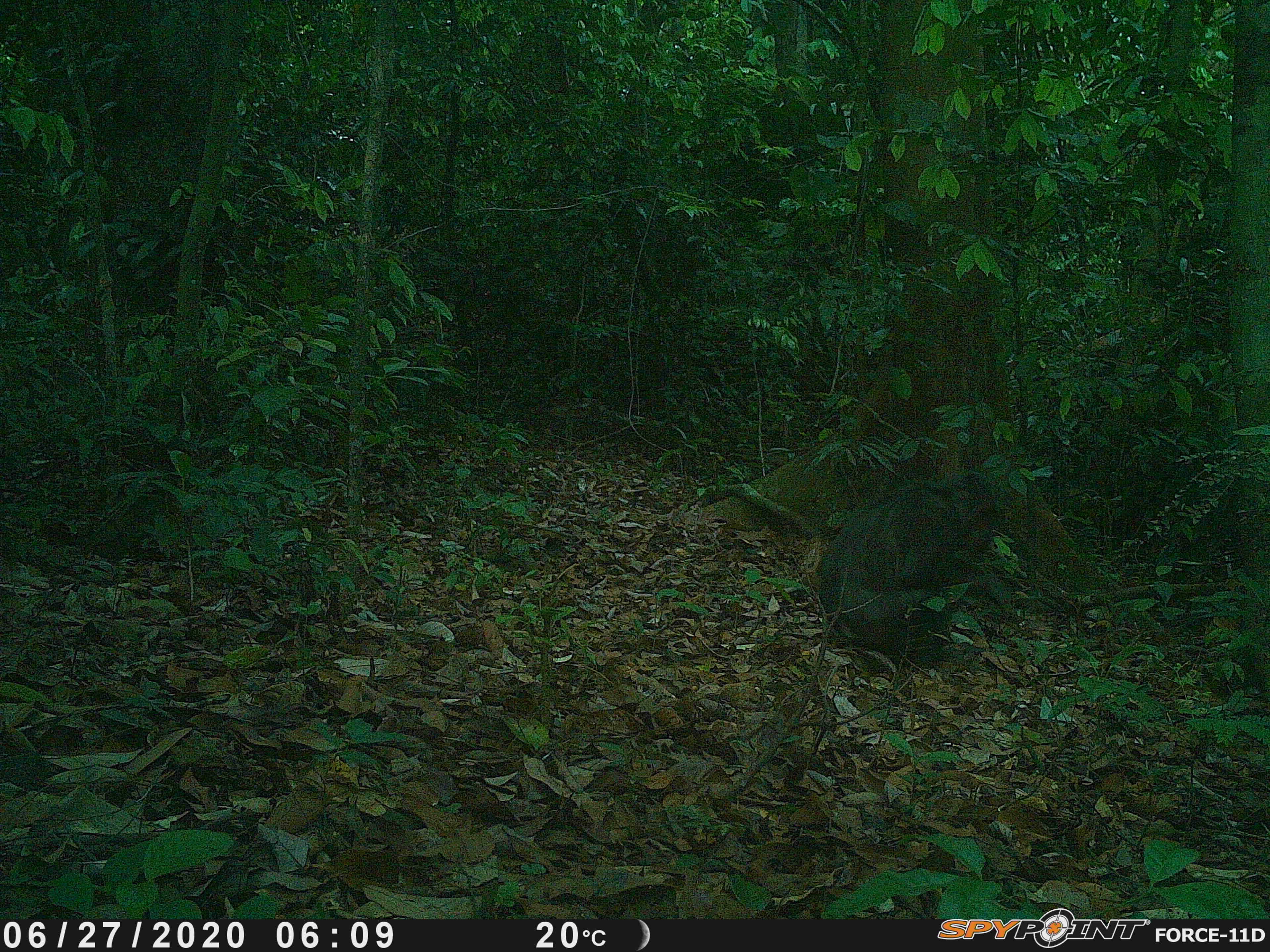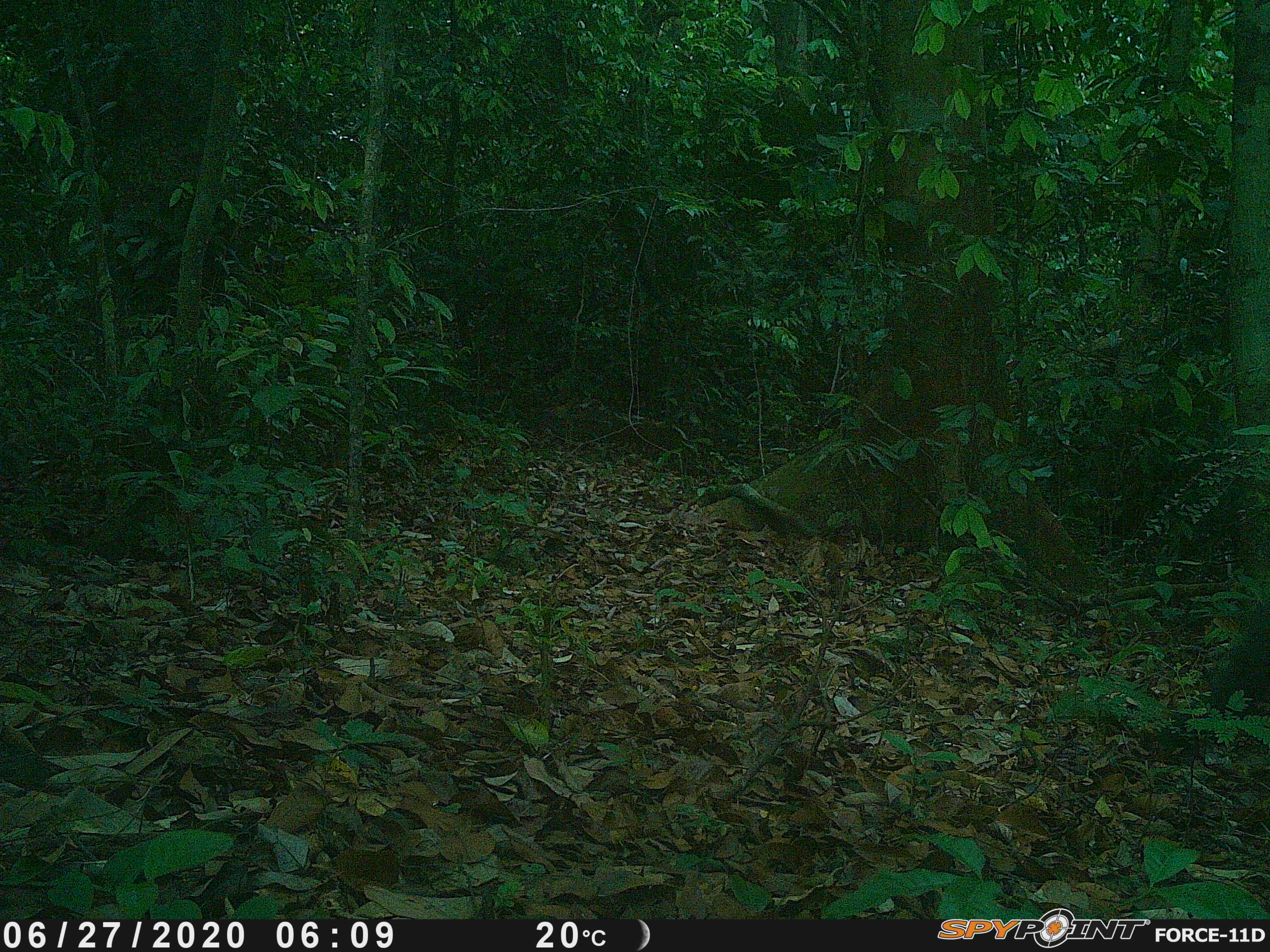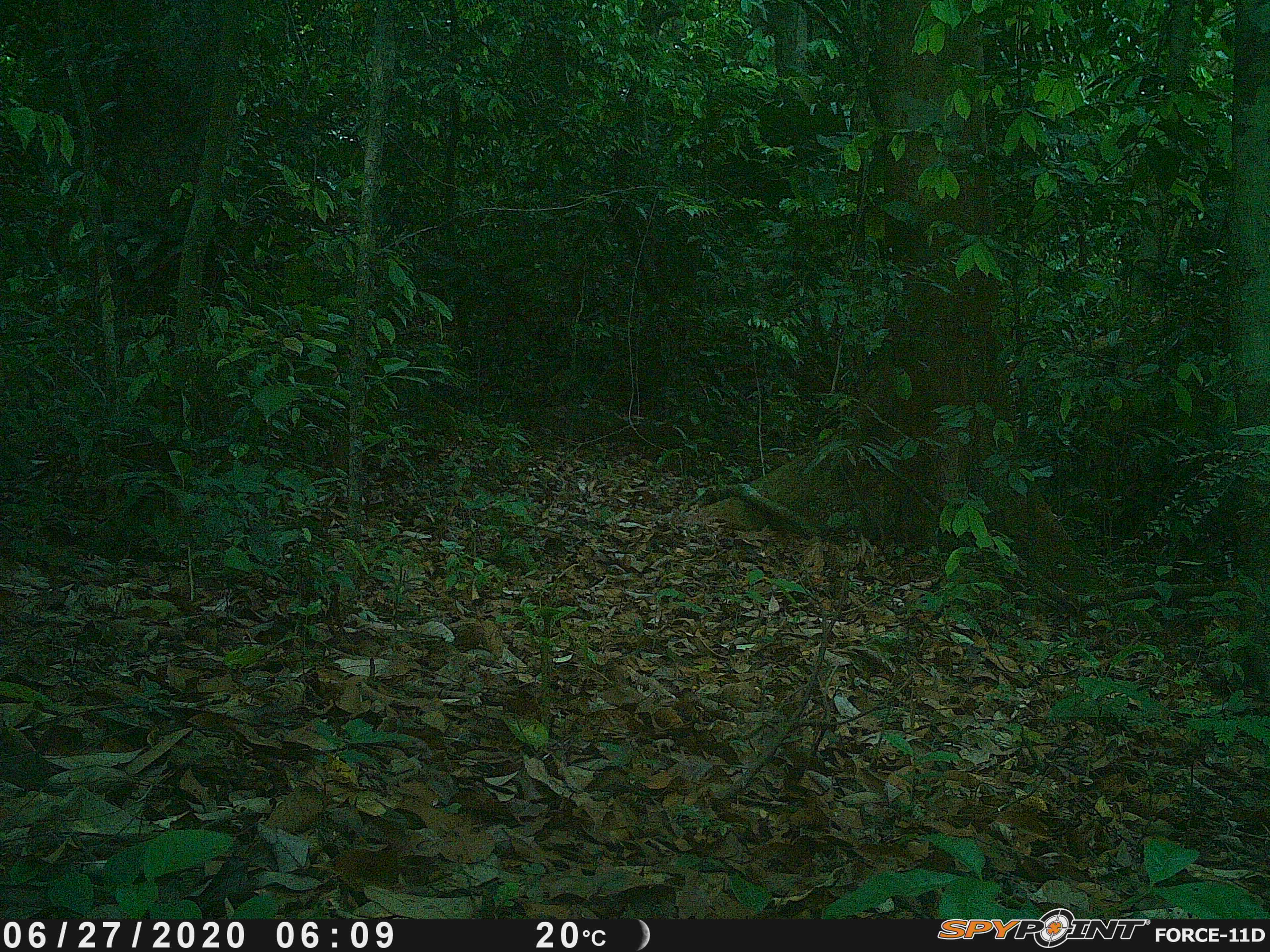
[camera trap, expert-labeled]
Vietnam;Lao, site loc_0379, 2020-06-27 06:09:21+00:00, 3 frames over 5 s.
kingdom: Animalia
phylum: Chordata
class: Mammalia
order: Primates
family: Cercopithecidae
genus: Macaca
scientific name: Macaca arctoides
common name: stump-tailed macaque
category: stump tailed macaque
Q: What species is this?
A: Stump tailed macaque (stump-tailed macaque) (Macaca arctoides).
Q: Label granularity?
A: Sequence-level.